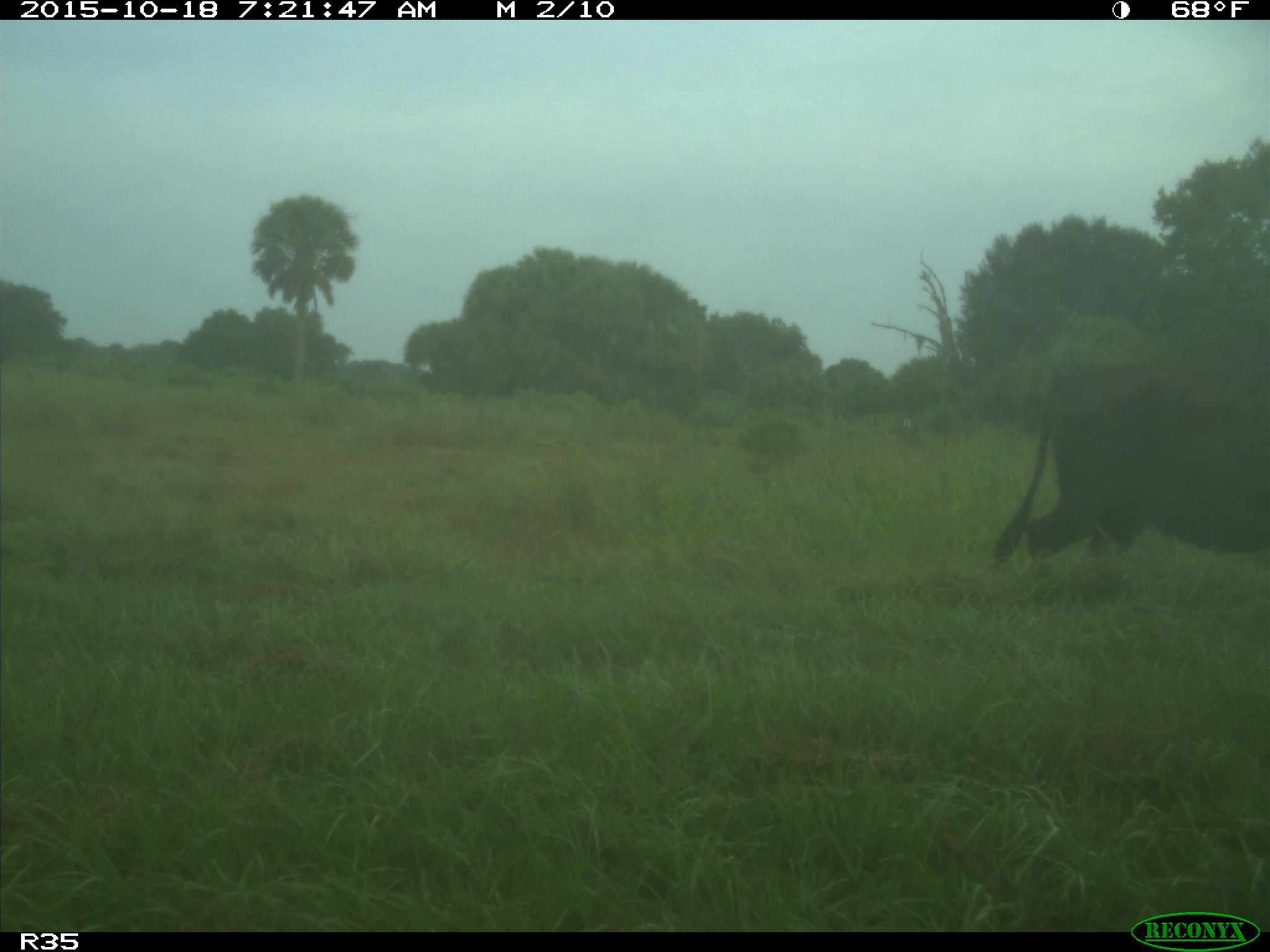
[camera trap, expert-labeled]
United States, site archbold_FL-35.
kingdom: Animalia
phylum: Chordata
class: Mammalia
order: Artiodactyla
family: Bovidae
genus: Bos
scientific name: Bos taurus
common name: domestic cow